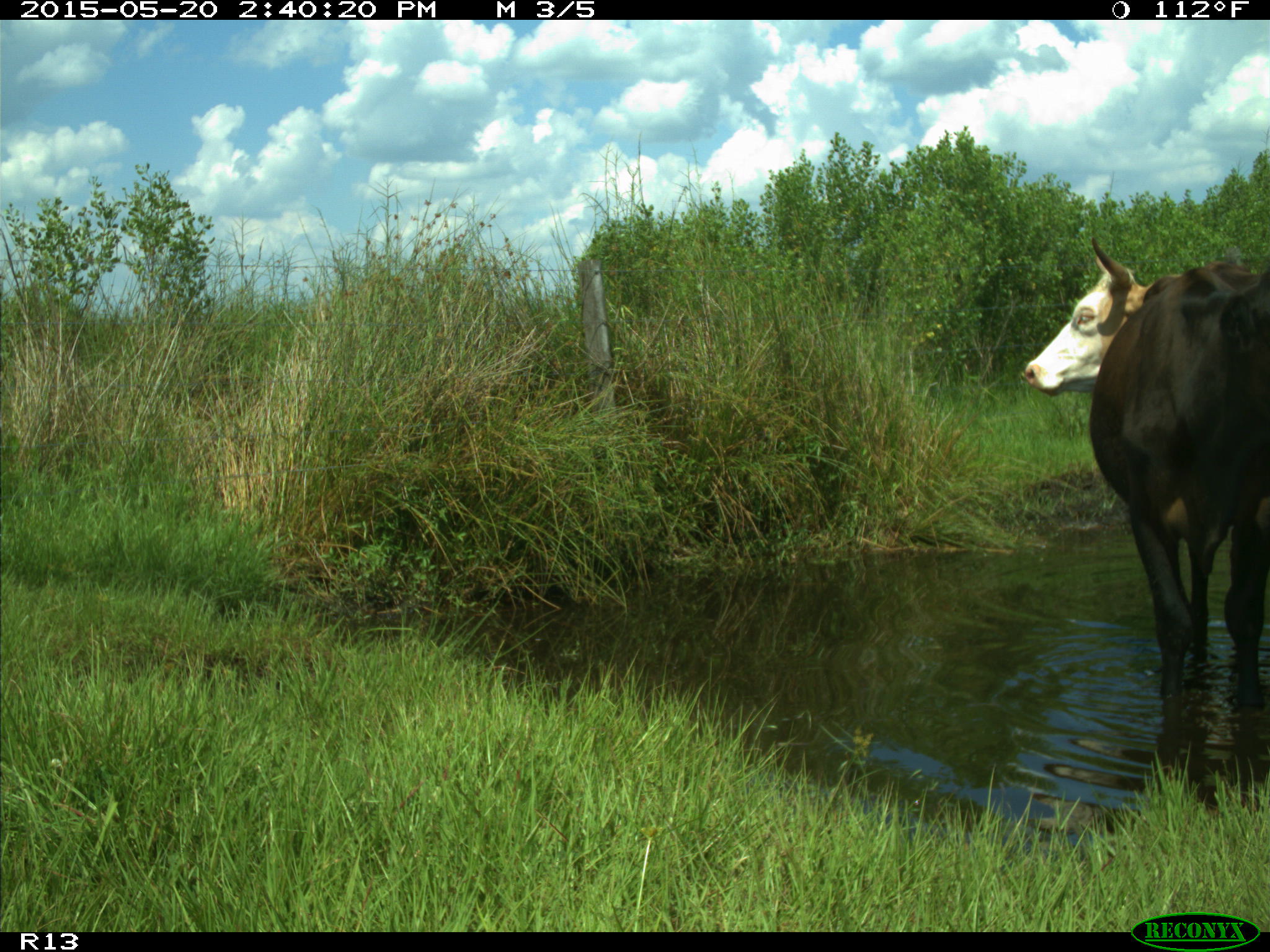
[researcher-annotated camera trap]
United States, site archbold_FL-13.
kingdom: Animalia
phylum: Chordata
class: Mammalia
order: Artiodactyla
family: Bovidae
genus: Bos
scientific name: Bos taurus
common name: domestic cow